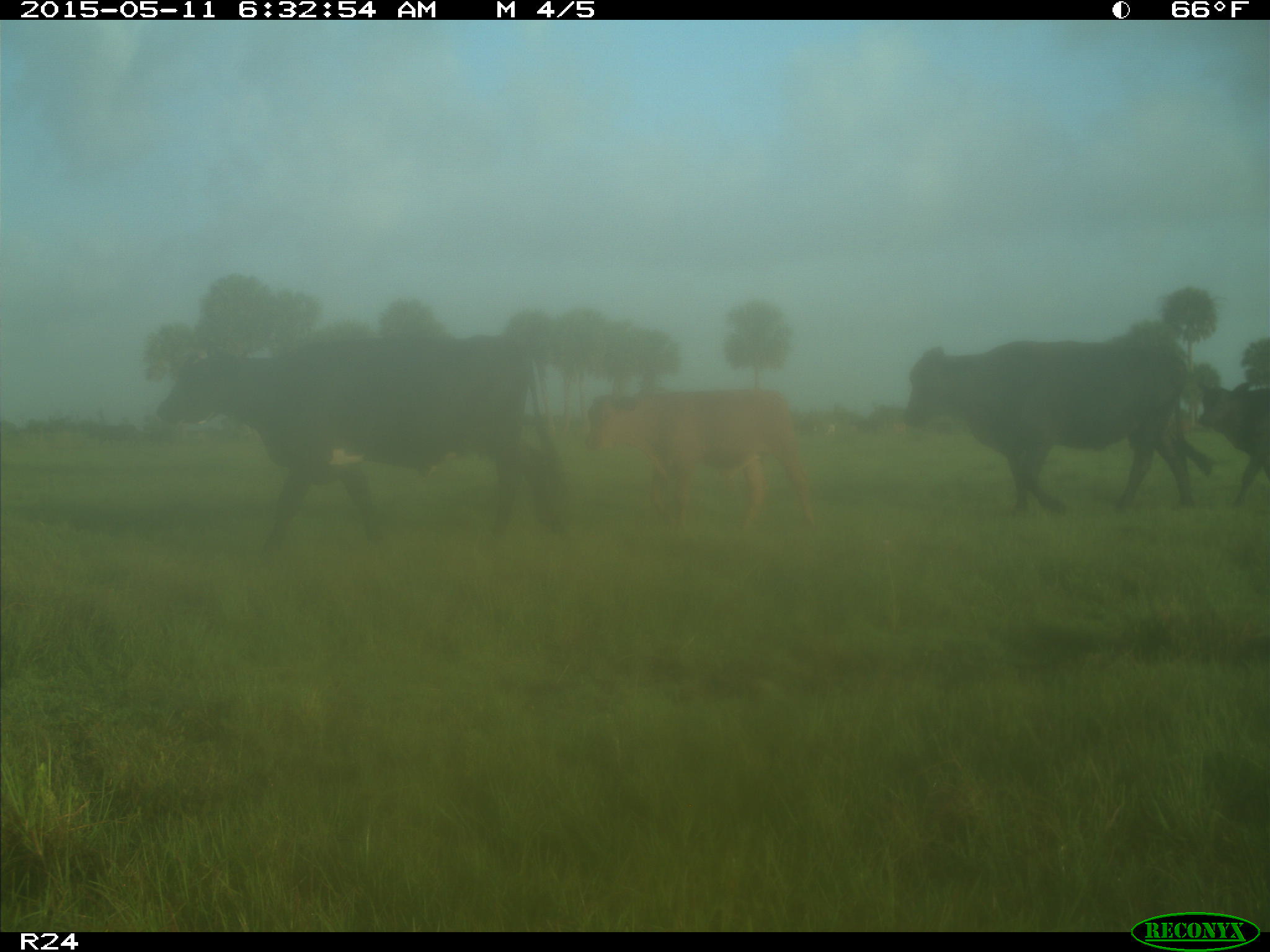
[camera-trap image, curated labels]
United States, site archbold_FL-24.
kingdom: Animalia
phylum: Chordata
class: Mammalia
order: Artiodactyla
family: Bovidae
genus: Bos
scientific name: Bos taurus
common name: domestic cow